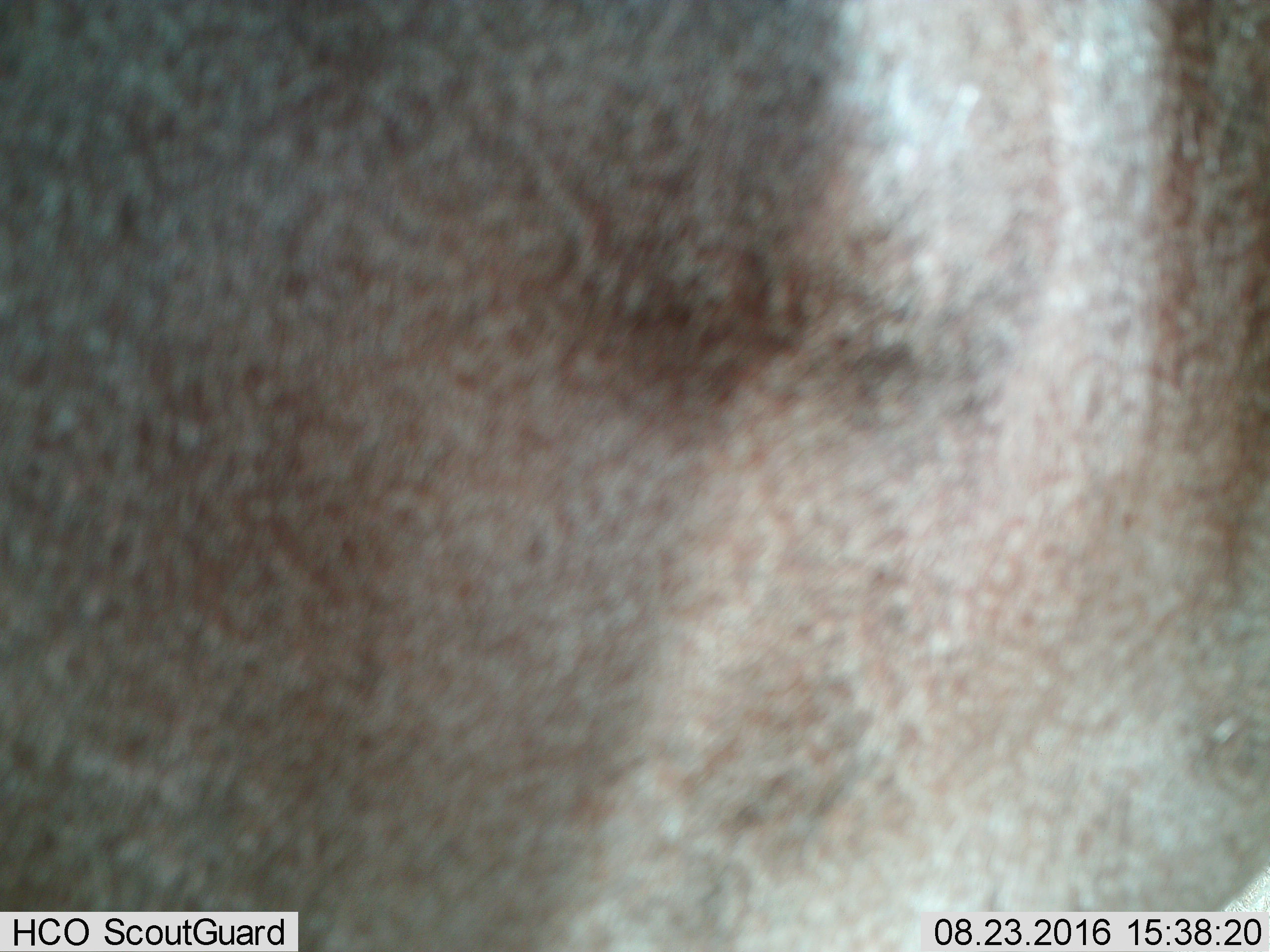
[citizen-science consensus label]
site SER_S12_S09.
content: unidentified animal